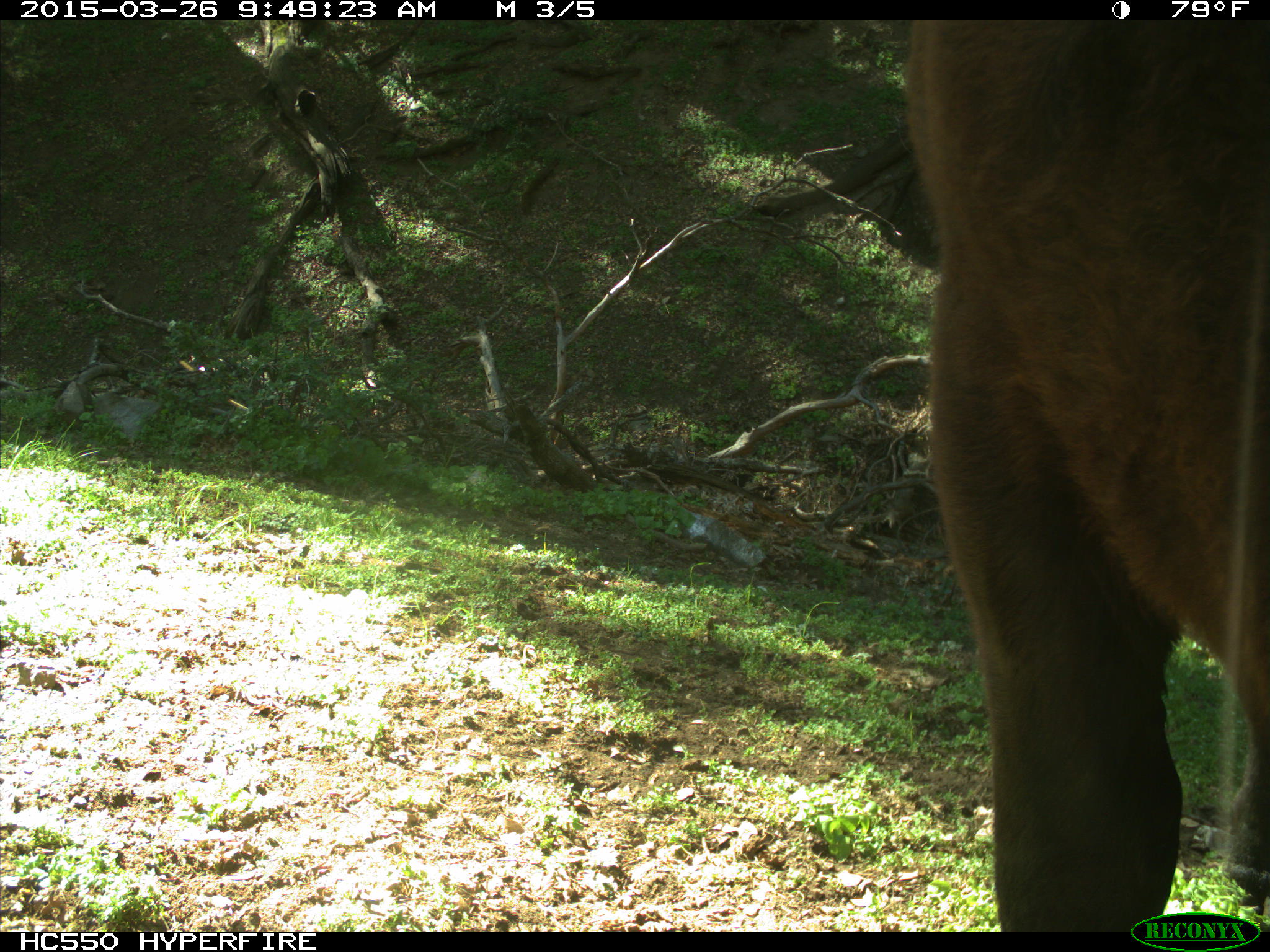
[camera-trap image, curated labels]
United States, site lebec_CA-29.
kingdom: Animalia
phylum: Chordata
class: Mammalia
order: Artiodactyla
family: Bovidae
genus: Bos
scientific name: Bos taurus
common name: domestic cow